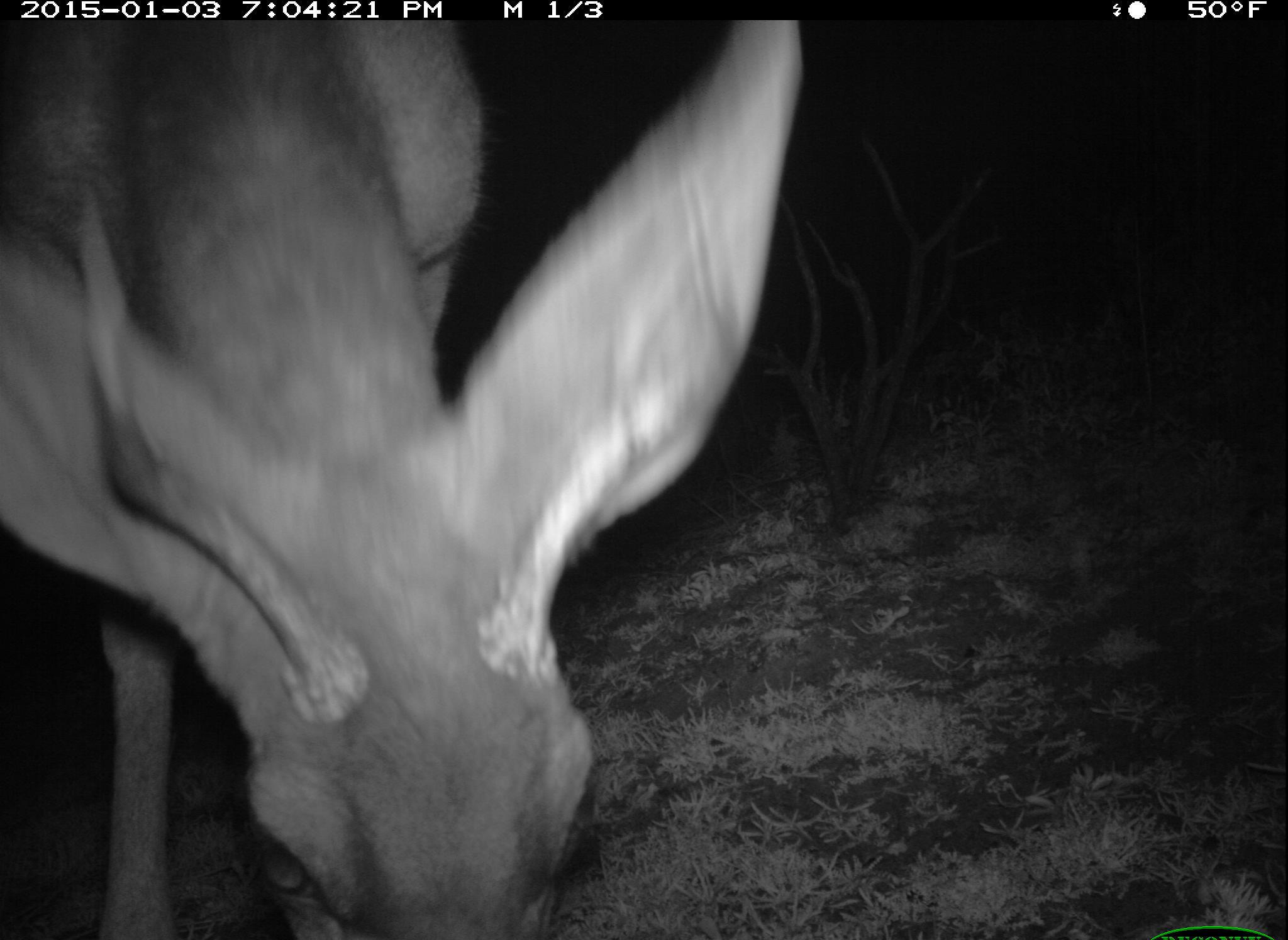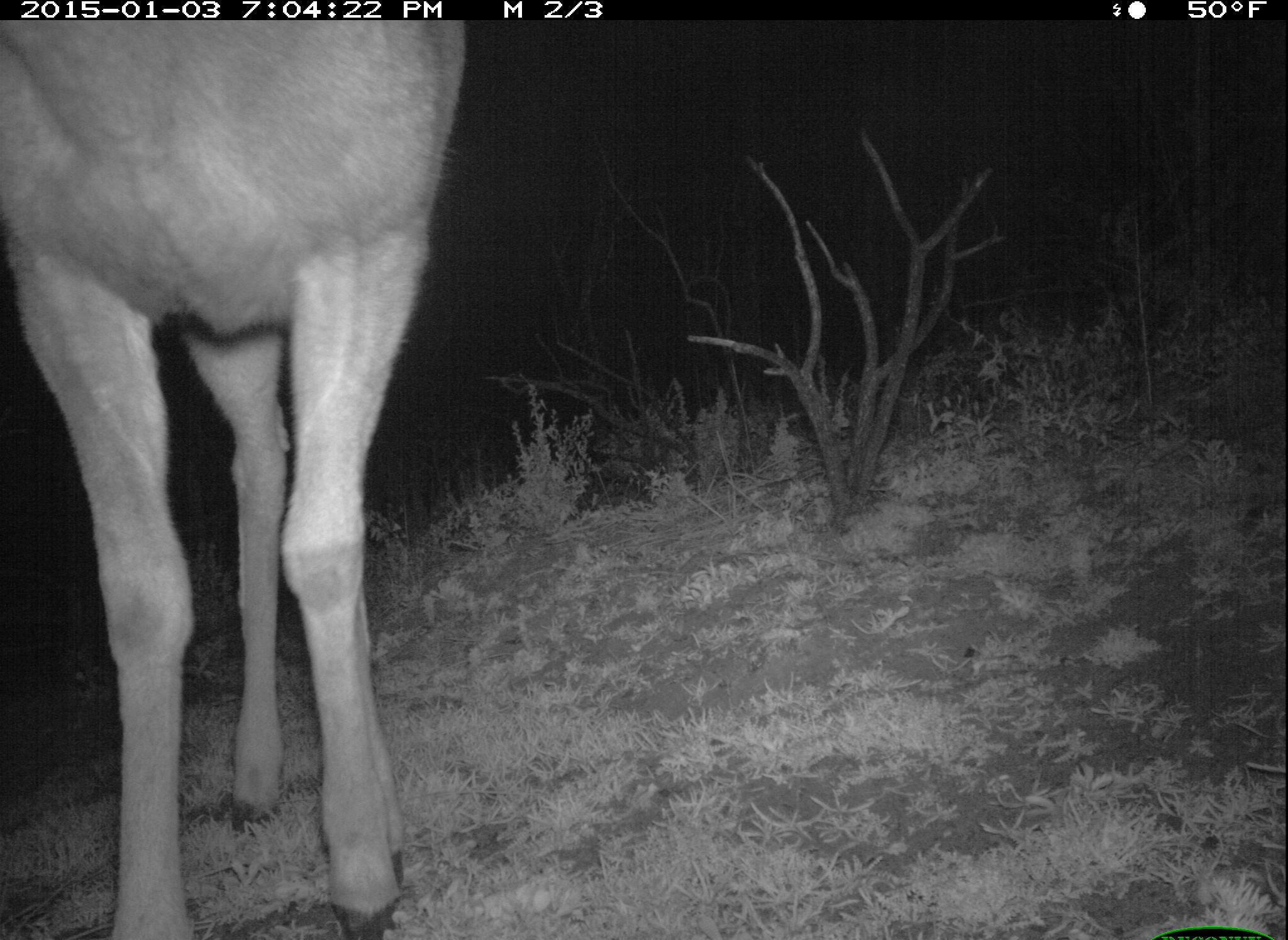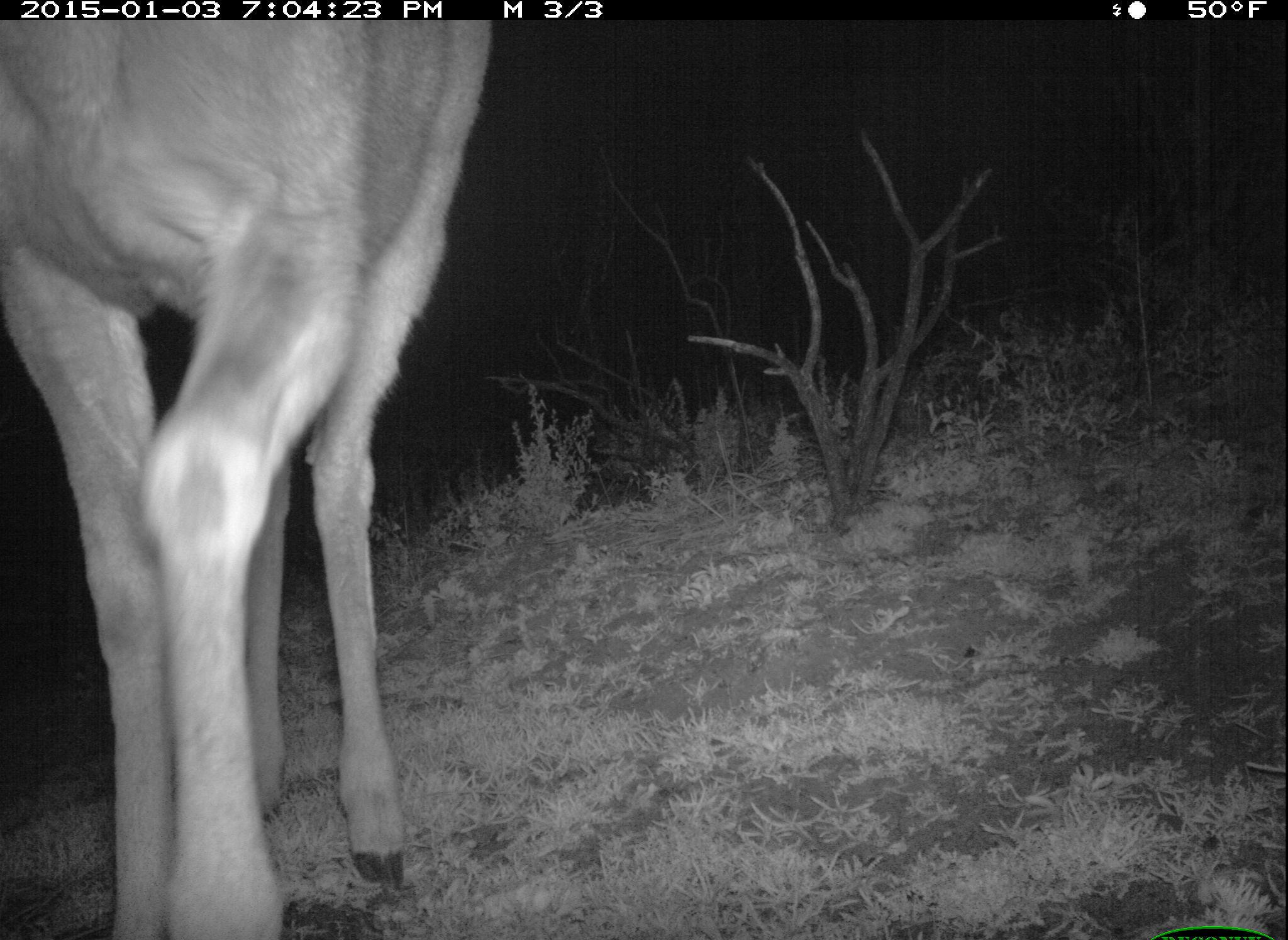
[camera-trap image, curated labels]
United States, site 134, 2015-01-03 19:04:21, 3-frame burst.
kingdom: Animalia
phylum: Chordata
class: Mammalia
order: Artiodactyla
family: Cervidae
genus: Odocoileus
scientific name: Odocoileus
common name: deer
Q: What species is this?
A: Deer (Odocoileus).